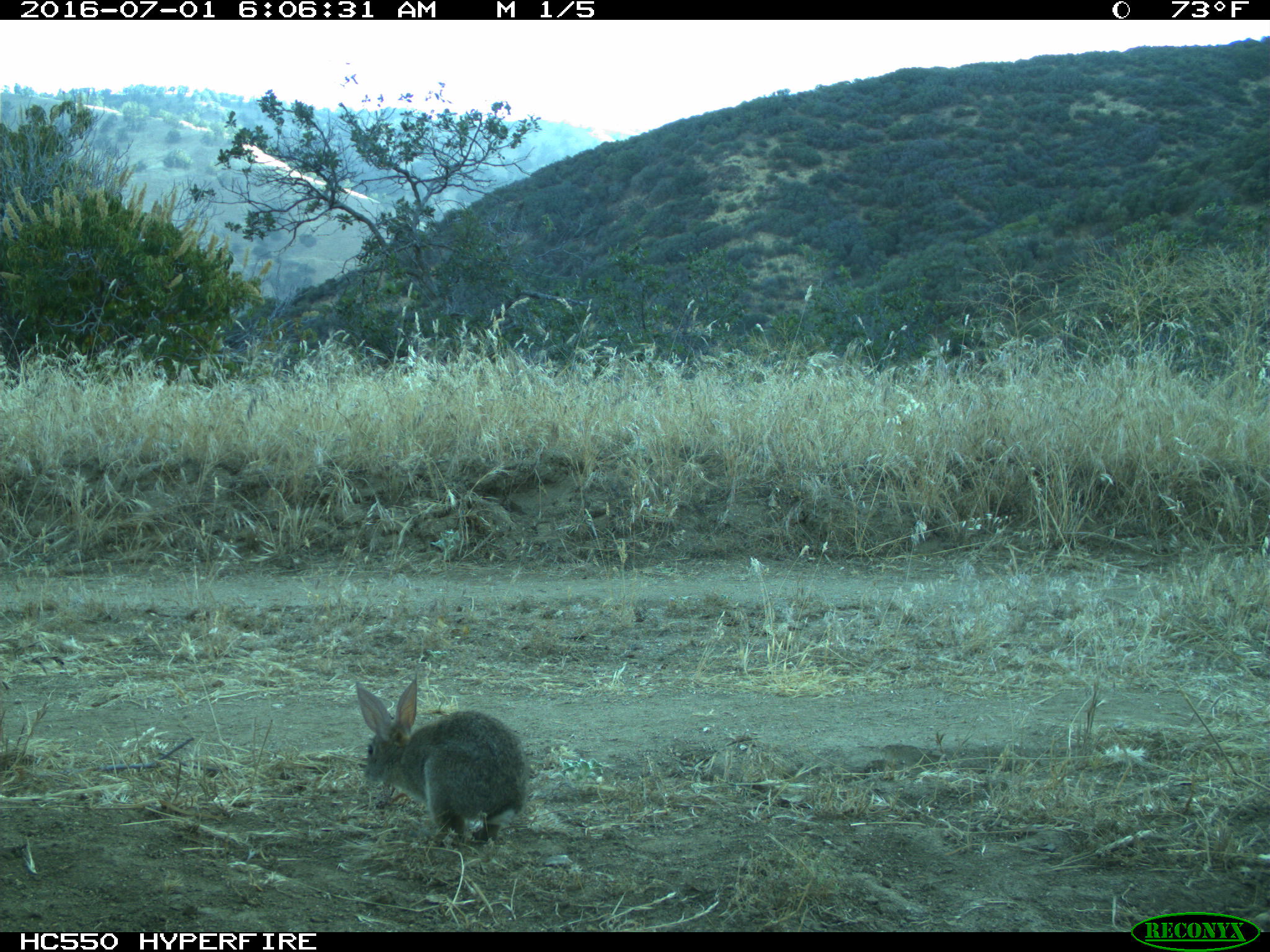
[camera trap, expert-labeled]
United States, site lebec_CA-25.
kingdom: Animalia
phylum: Chordata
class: Mammalia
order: Lagomorpha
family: Leporidae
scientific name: Leporidae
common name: rabbits and hares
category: unidentified rabbit